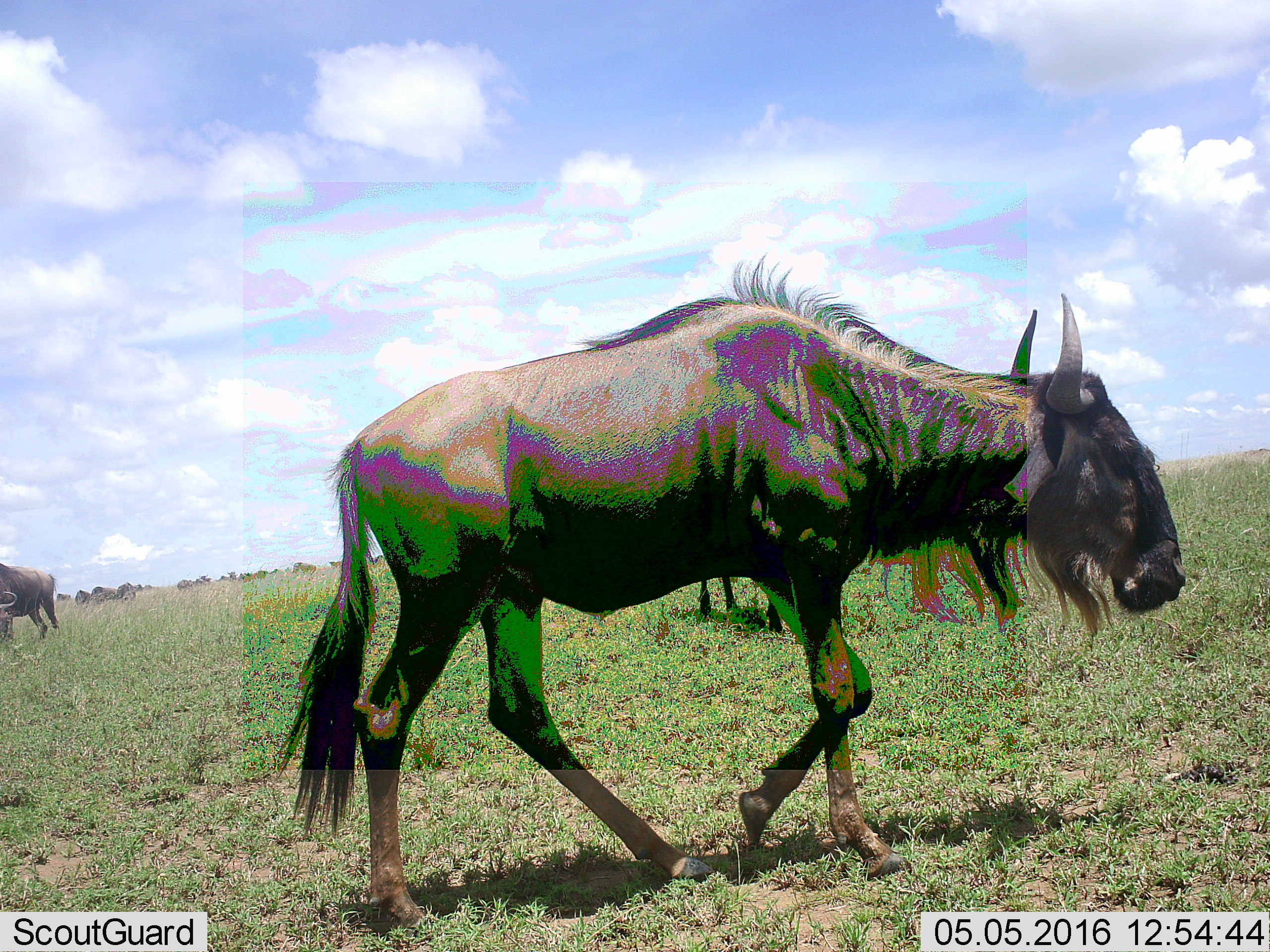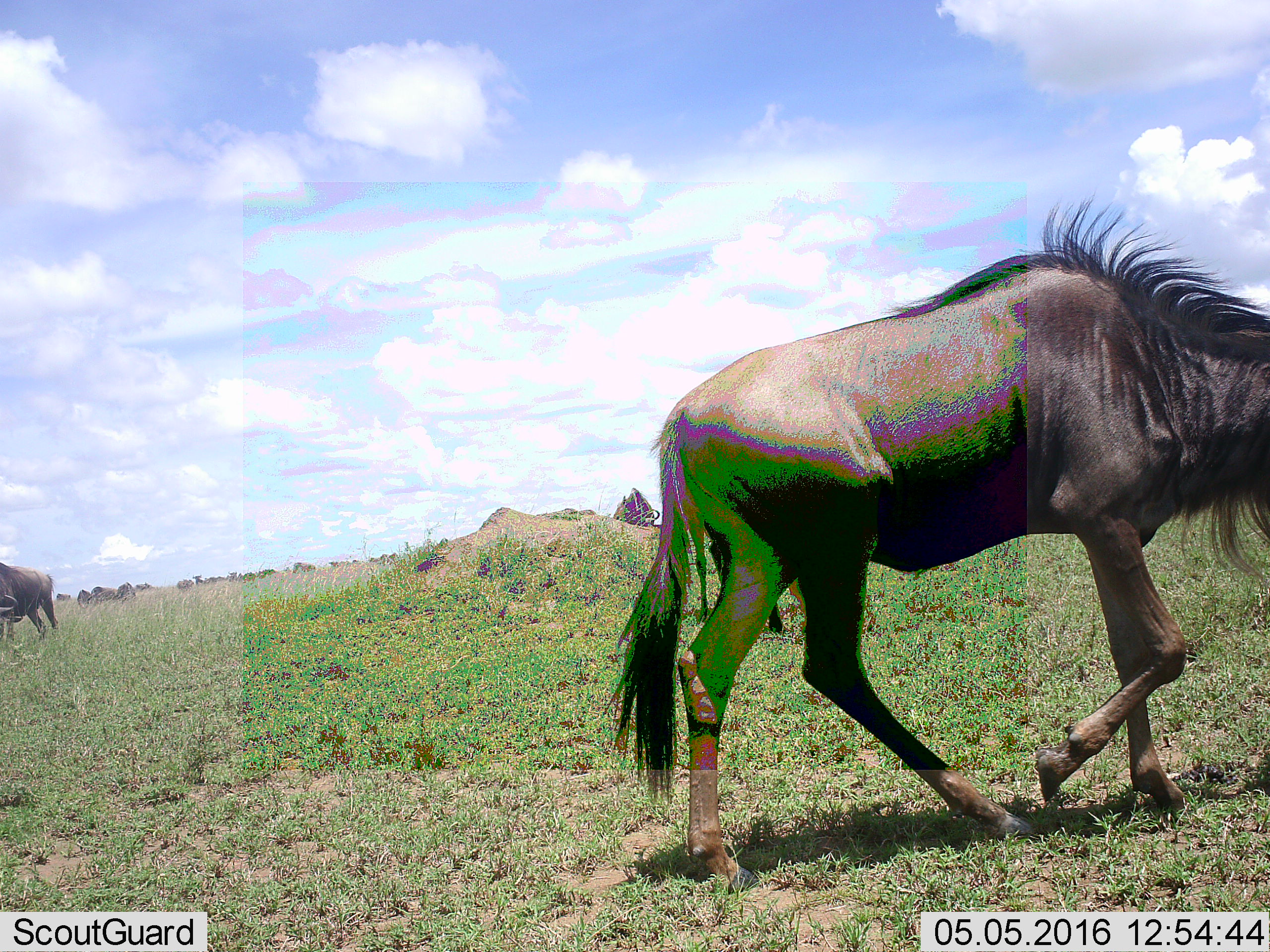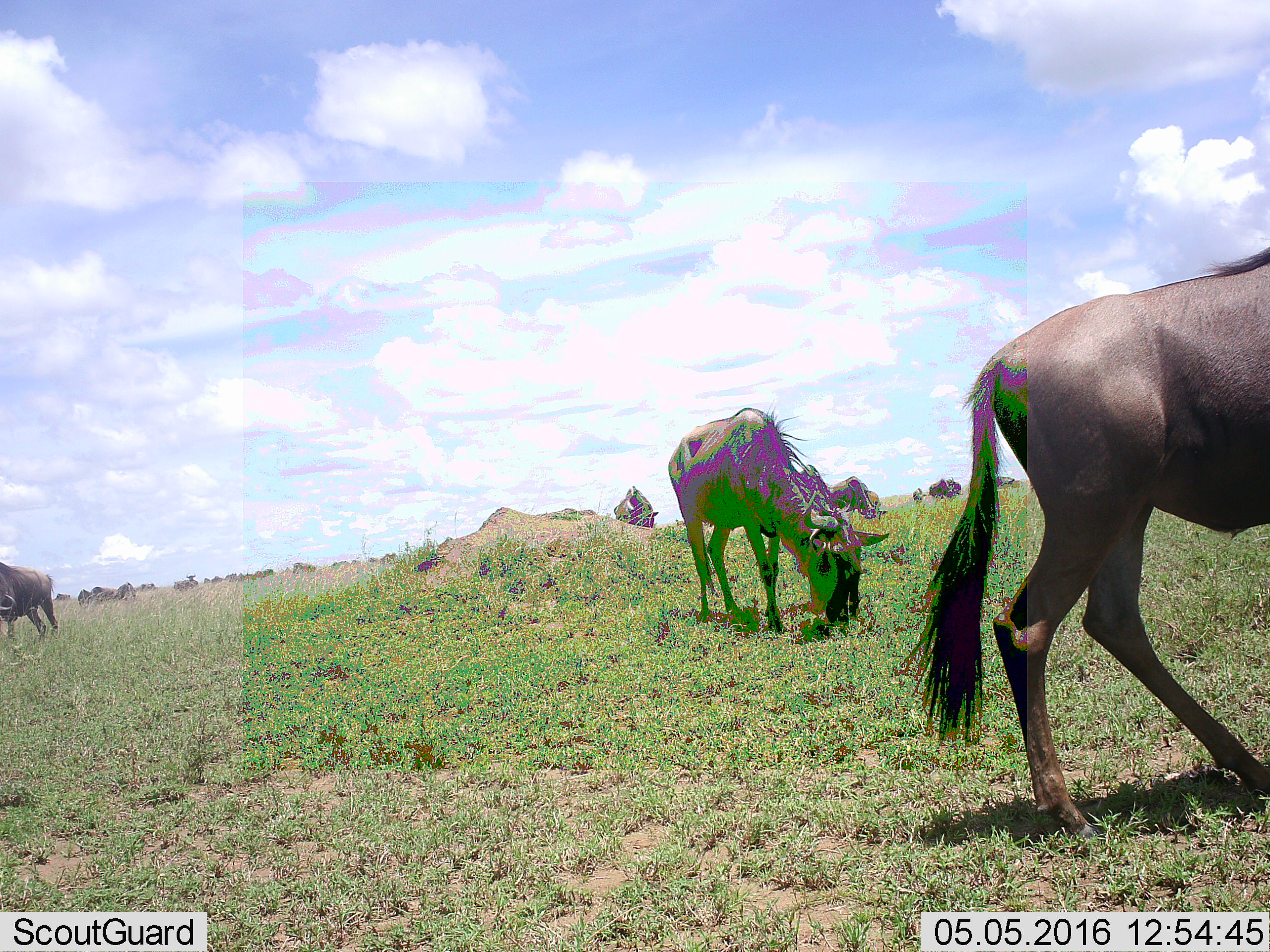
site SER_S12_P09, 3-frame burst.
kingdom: Animalia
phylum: Chordata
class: Mammalia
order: Artiodactyla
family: Bovidae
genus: Connochaetes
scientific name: Connochaetes taurinus taurinus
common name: blue wildebeest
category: wildebeestblue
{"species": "wildebeestblue (blue wildebeest) (Connochaetes taurinus taurinus)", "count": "11-50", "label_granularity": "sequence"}